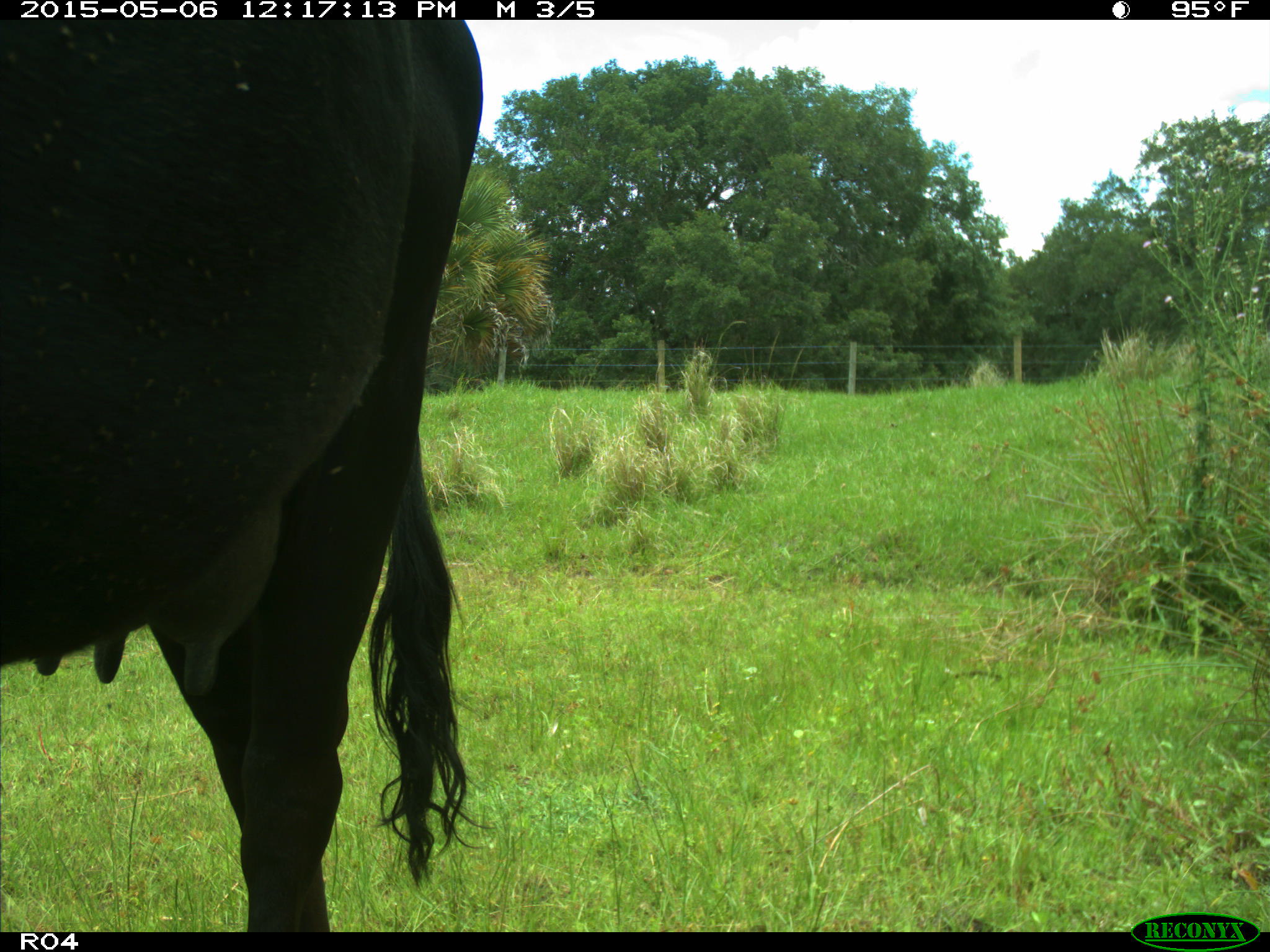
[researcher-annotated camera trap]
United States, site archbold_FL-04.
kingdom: Animalia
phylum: Chordata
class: Mammalia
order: Artiodactyla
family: Bovidae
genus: Bos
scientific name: Bos taurus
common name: domestic cow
Bos taurus (domestic cow).